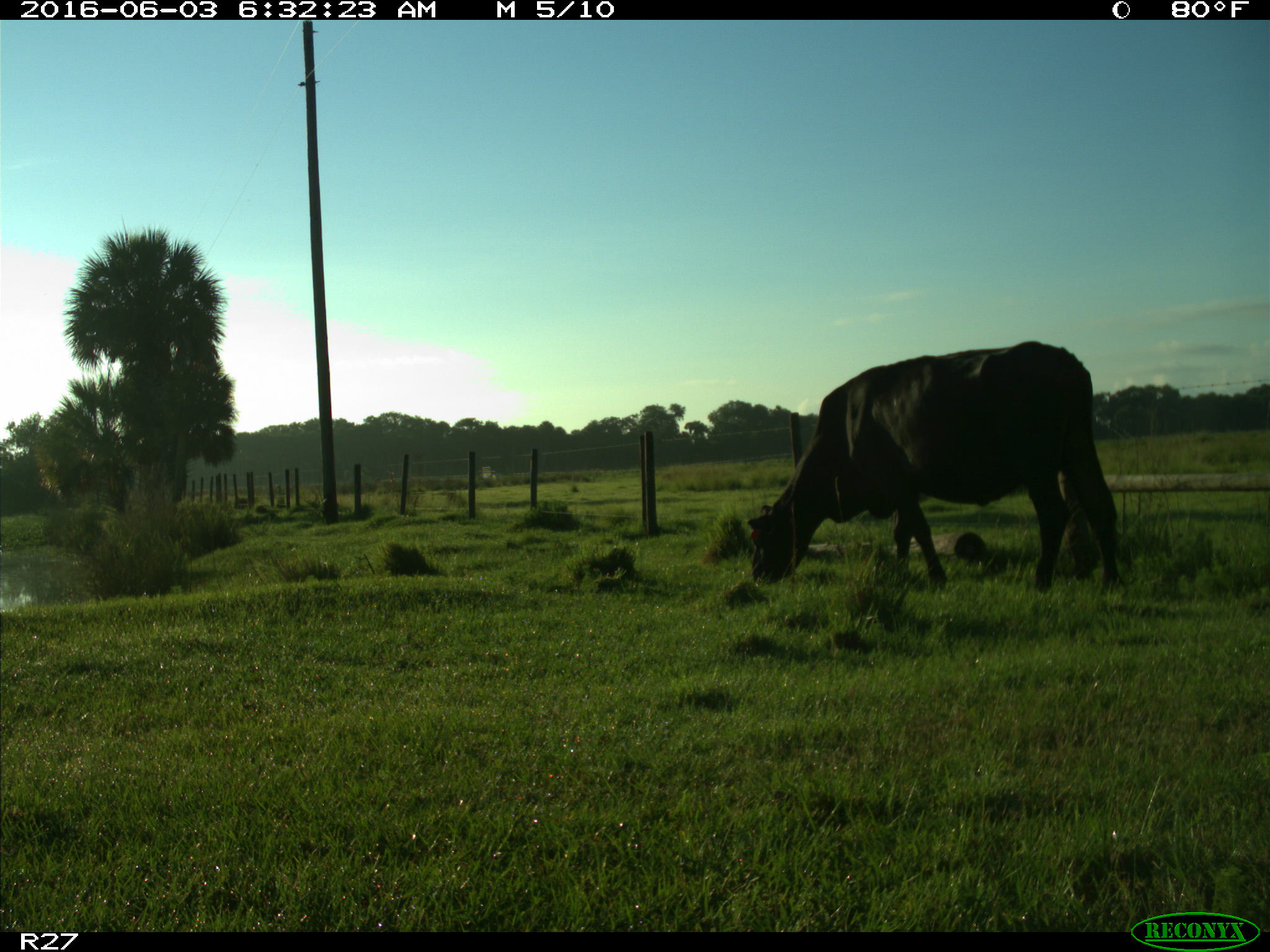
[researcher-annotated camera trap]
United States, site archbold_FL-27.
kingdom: Animalia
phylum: Chordata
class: Mammalia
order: Artiodactyla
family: Bovidae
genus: Bos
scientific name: Bos taurus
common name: domestic cow